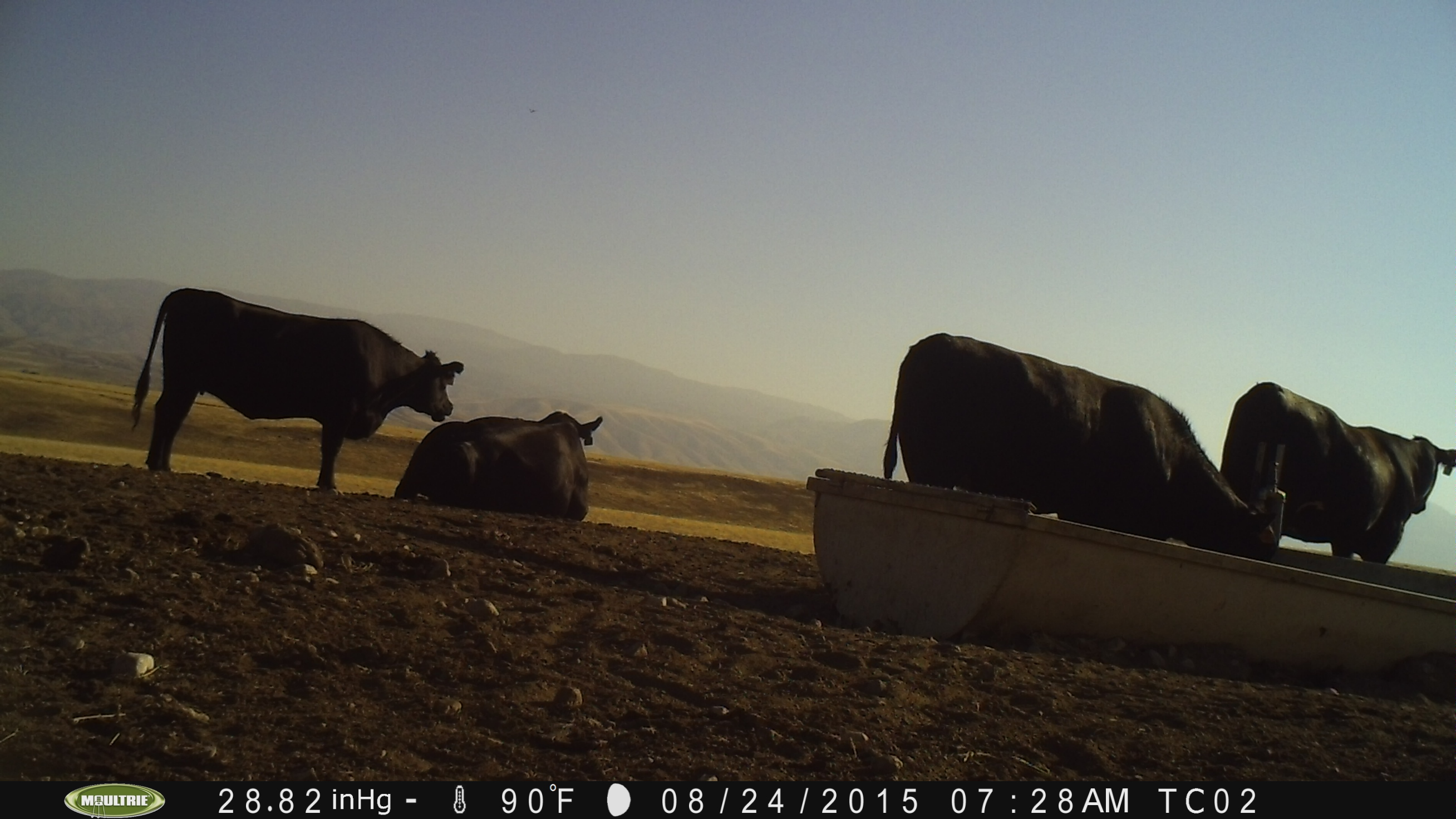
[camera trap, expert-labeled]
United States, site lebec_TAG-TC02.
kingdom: Animalia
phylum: Chordata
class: Mammalia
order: Artiodactyla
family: Bovidae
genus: Bos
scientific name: Bos taurus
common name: domestic cow